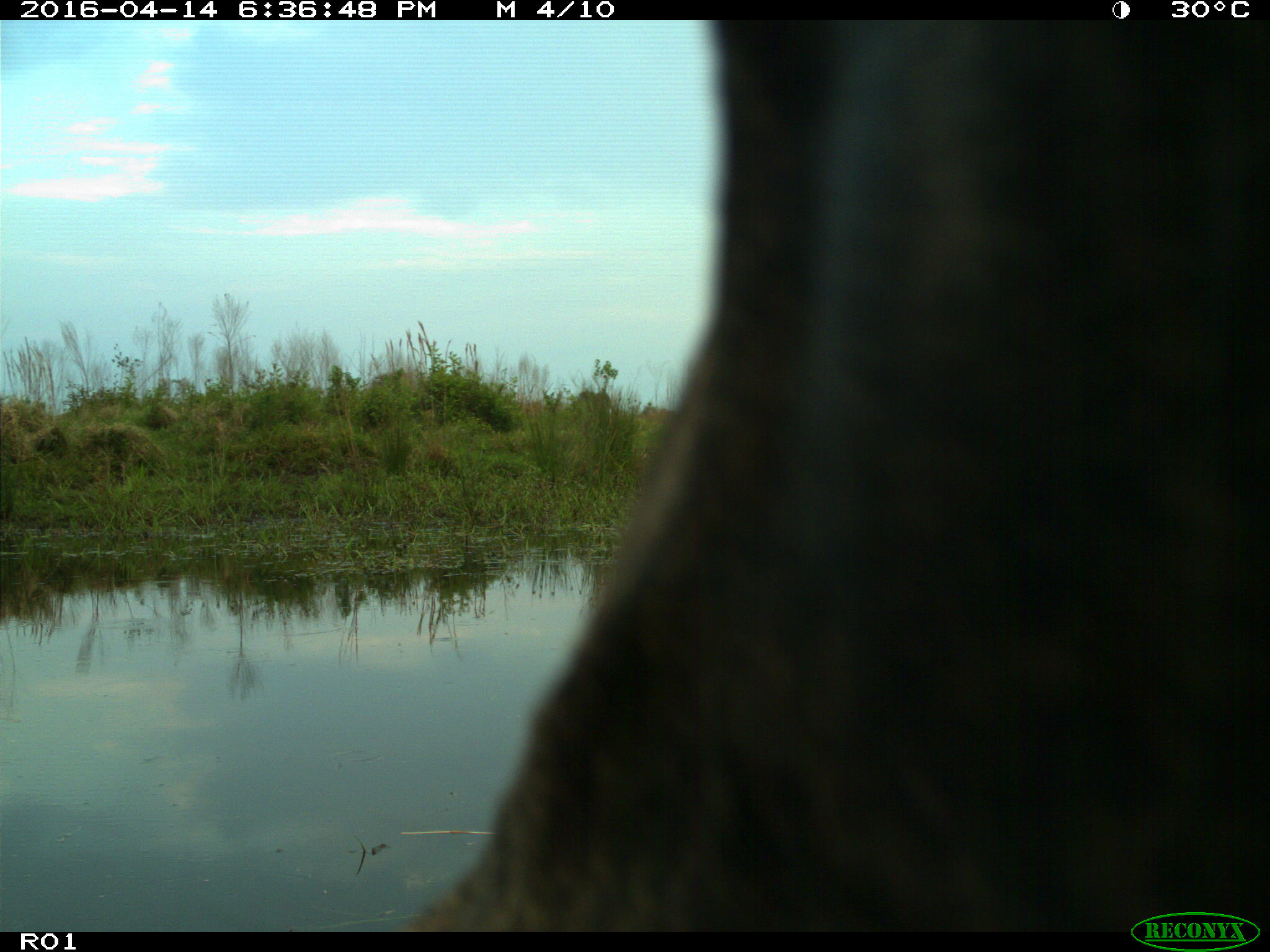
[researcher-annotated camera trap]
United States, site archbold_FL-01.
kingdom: Animalia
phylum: Chordata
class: Mammalia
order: Artiodactyla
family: Bovidae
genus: Bos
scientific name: Bos taurus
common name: domestic cow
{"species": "Bos taurus (domestic cow)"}